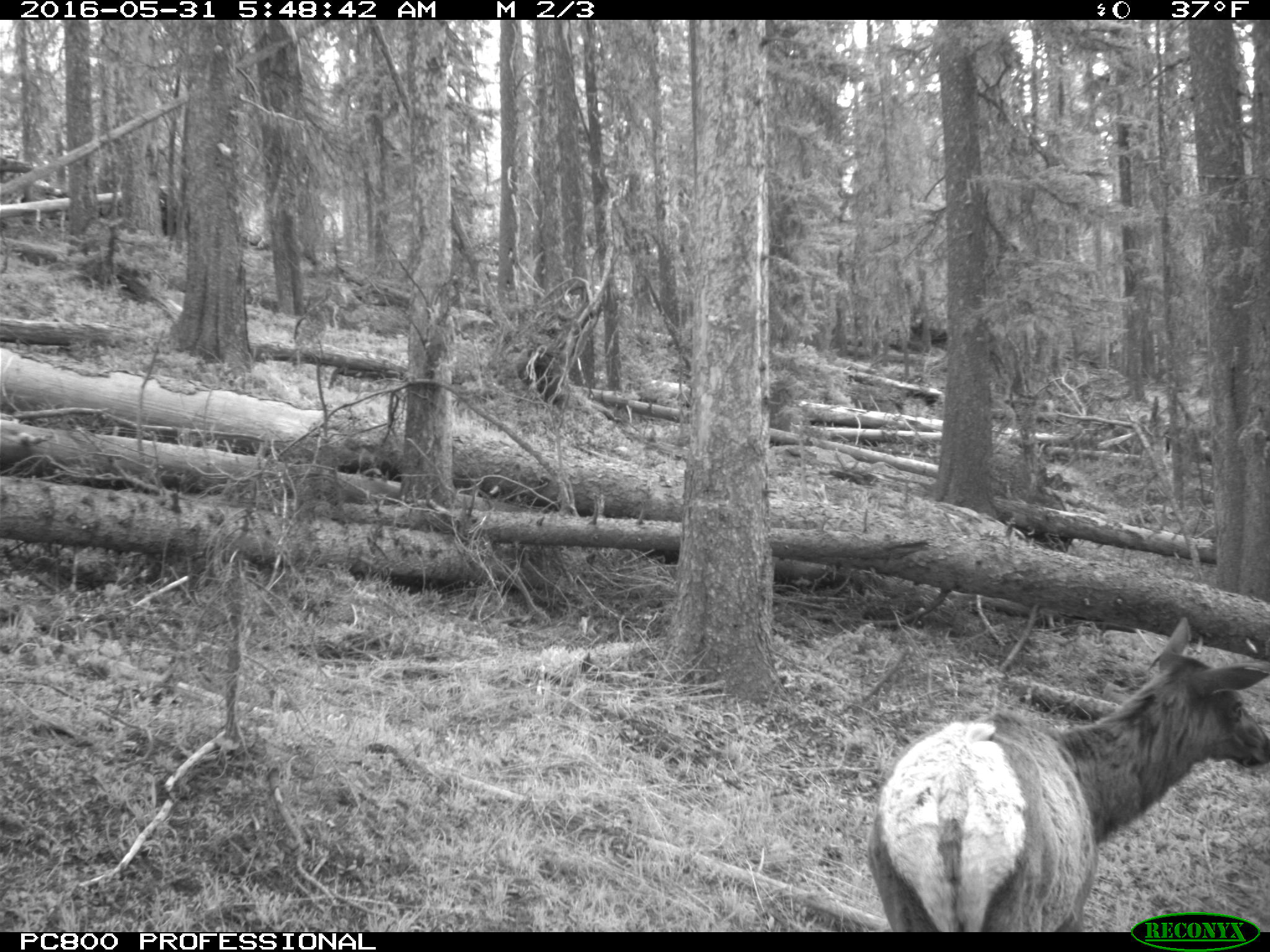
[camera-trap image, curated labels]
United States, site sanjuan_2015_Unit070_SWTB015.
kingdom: Animalia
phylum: Chordata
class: Mammalia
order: Artiodactyla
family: Cervidae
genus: Cervus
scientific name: Cervus elaphus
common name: red deer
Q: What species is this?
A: Cervus elaphus (red deer).